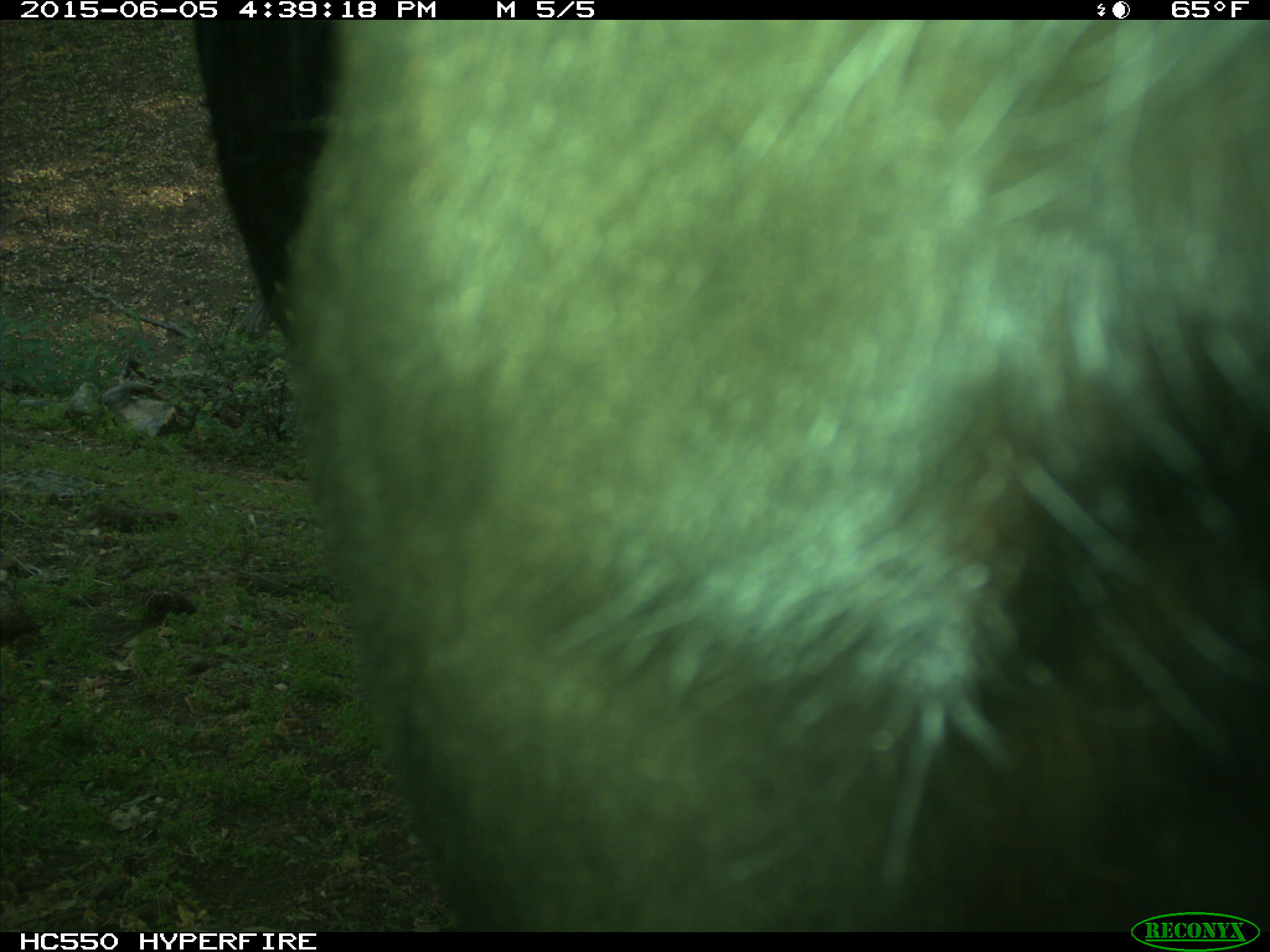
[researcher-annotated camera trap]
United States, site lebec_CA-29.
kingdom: Animalia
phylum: Chordata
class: Mammalia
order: Artiodactyla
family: Bovidae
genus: Bos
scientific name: Bos taurus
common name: domestic cow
Bos taurus (domestic cow).